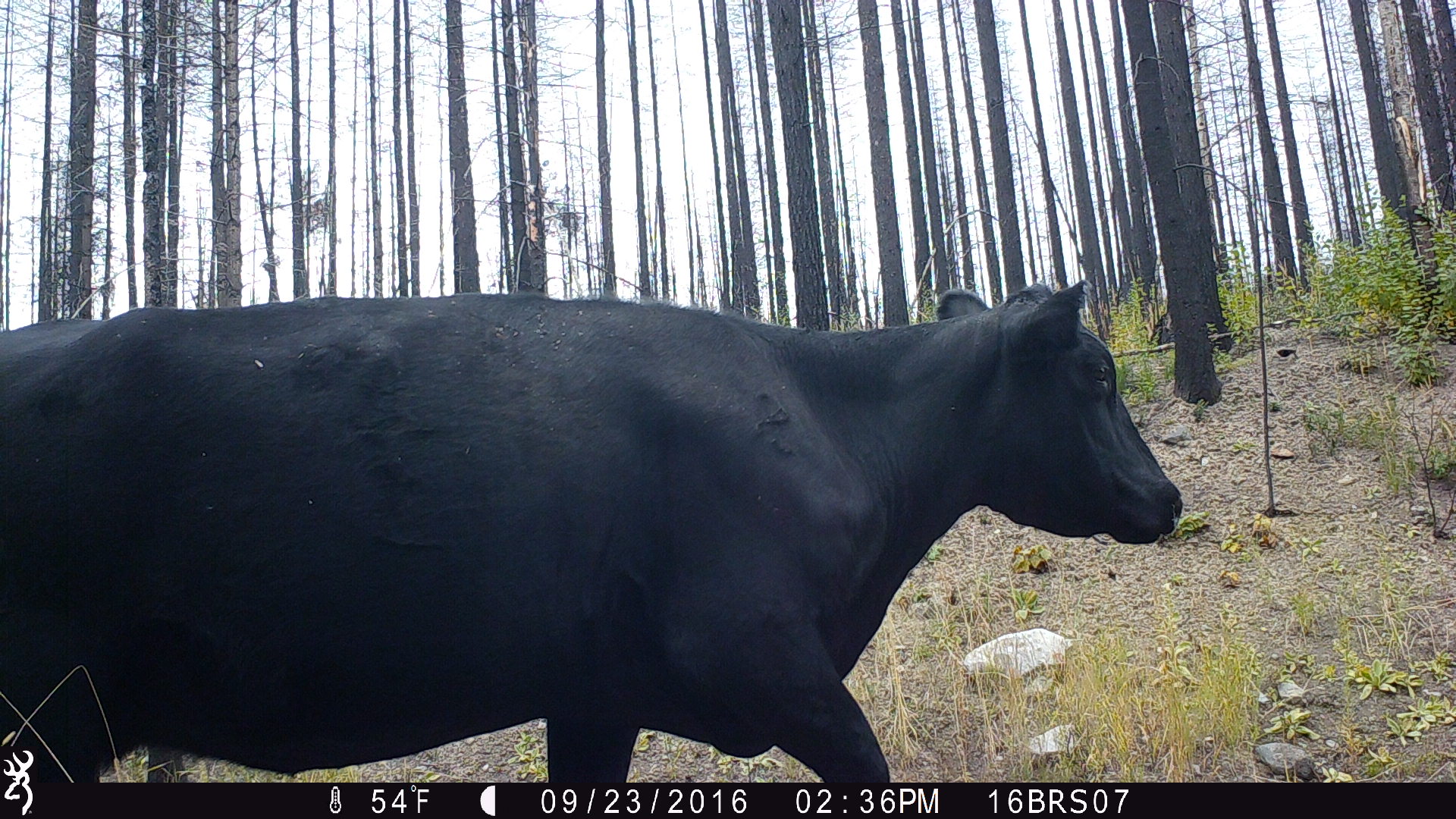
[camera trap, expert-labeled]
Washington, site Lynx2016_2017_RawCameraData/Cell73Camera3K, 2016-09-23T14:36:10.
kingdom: Animalia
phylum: Chordata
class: Mammalia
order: Artiodactyla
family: Bovidae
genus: Bos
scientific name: Bos taurus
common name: domestic cattle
Domestic cattle (Bos taurus). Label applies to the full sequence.